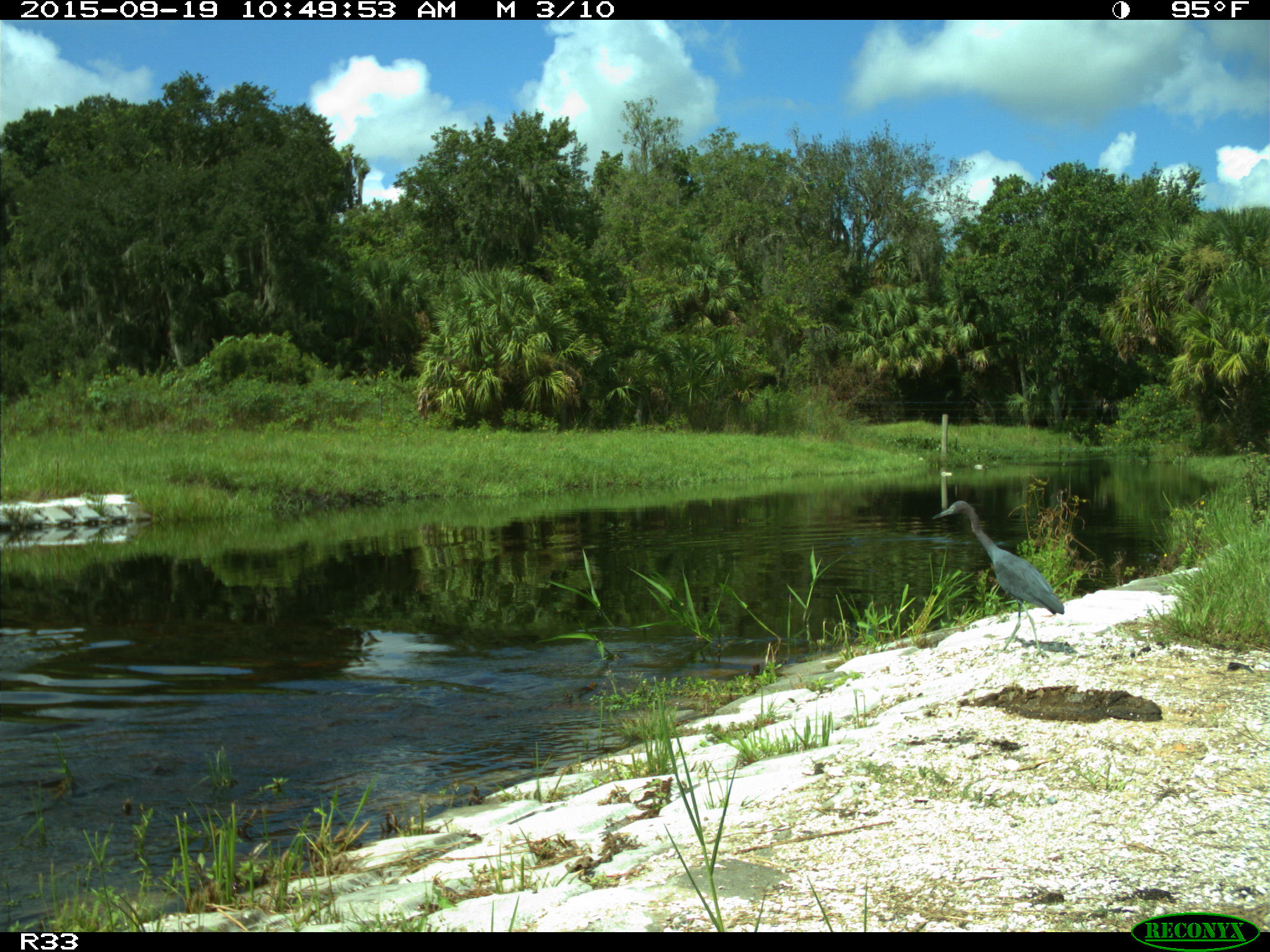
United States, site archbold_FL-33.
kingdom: Animalia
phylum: Chordata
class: Aves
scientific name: Aves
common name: birds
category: unidentified bird